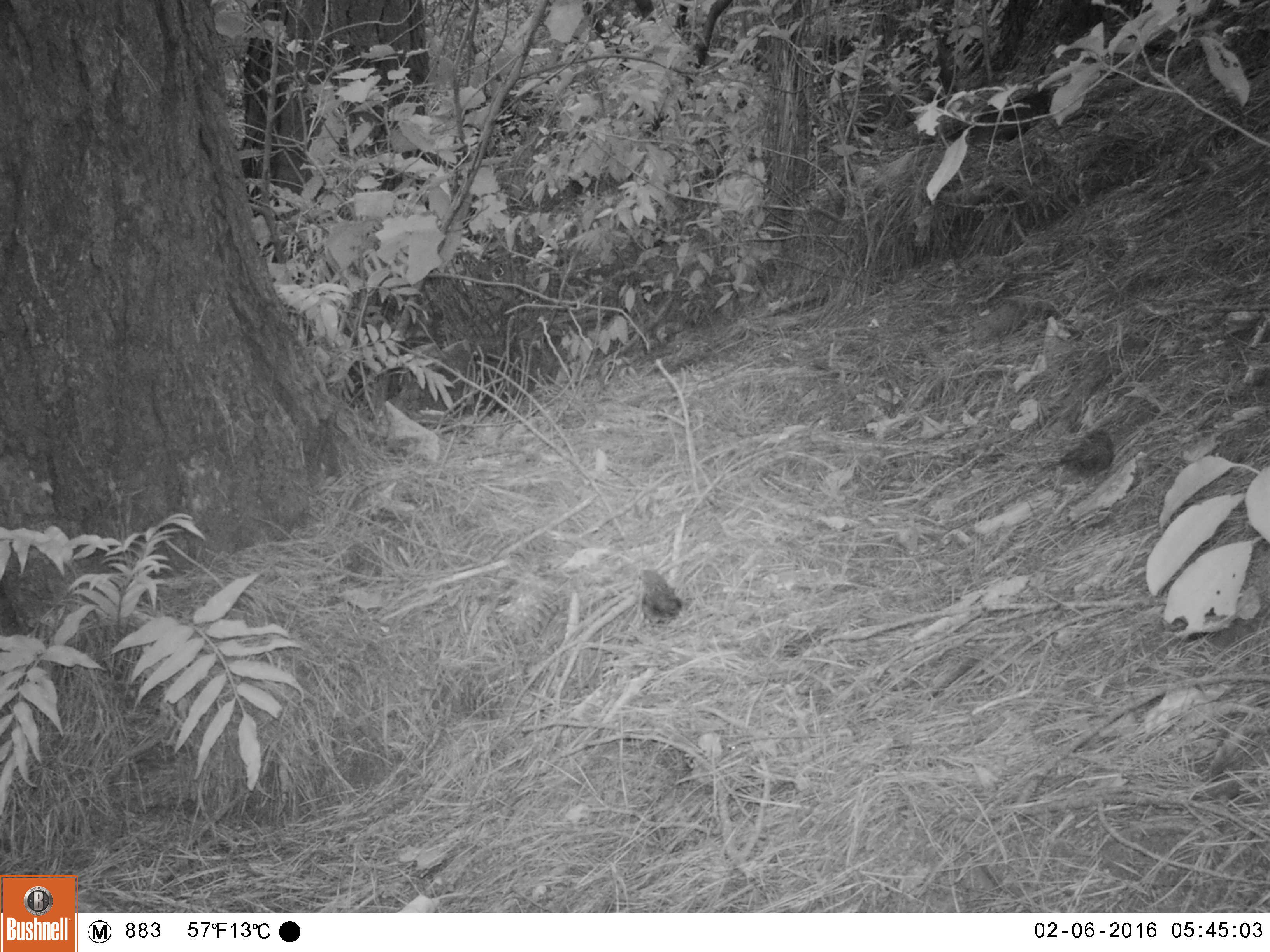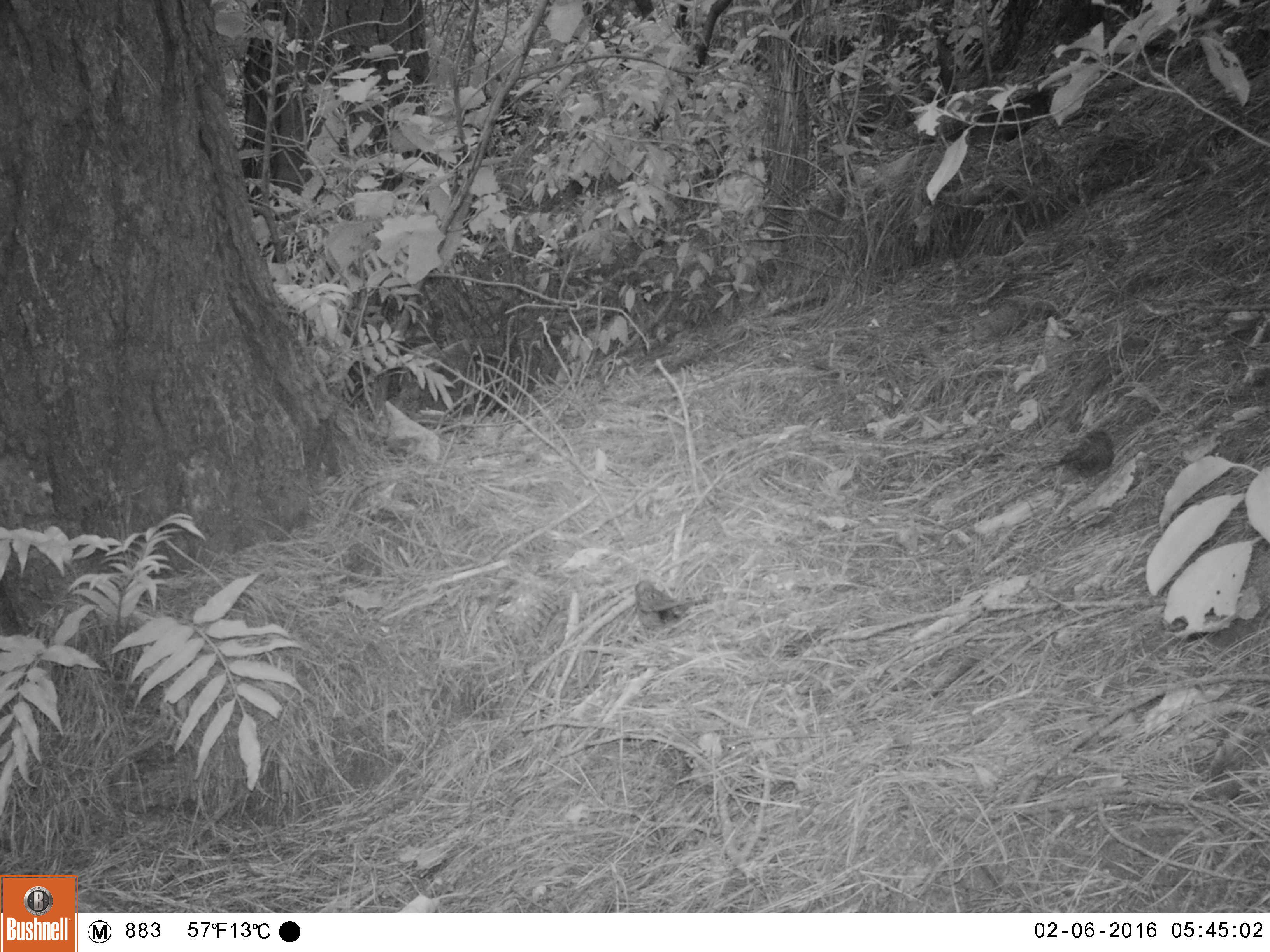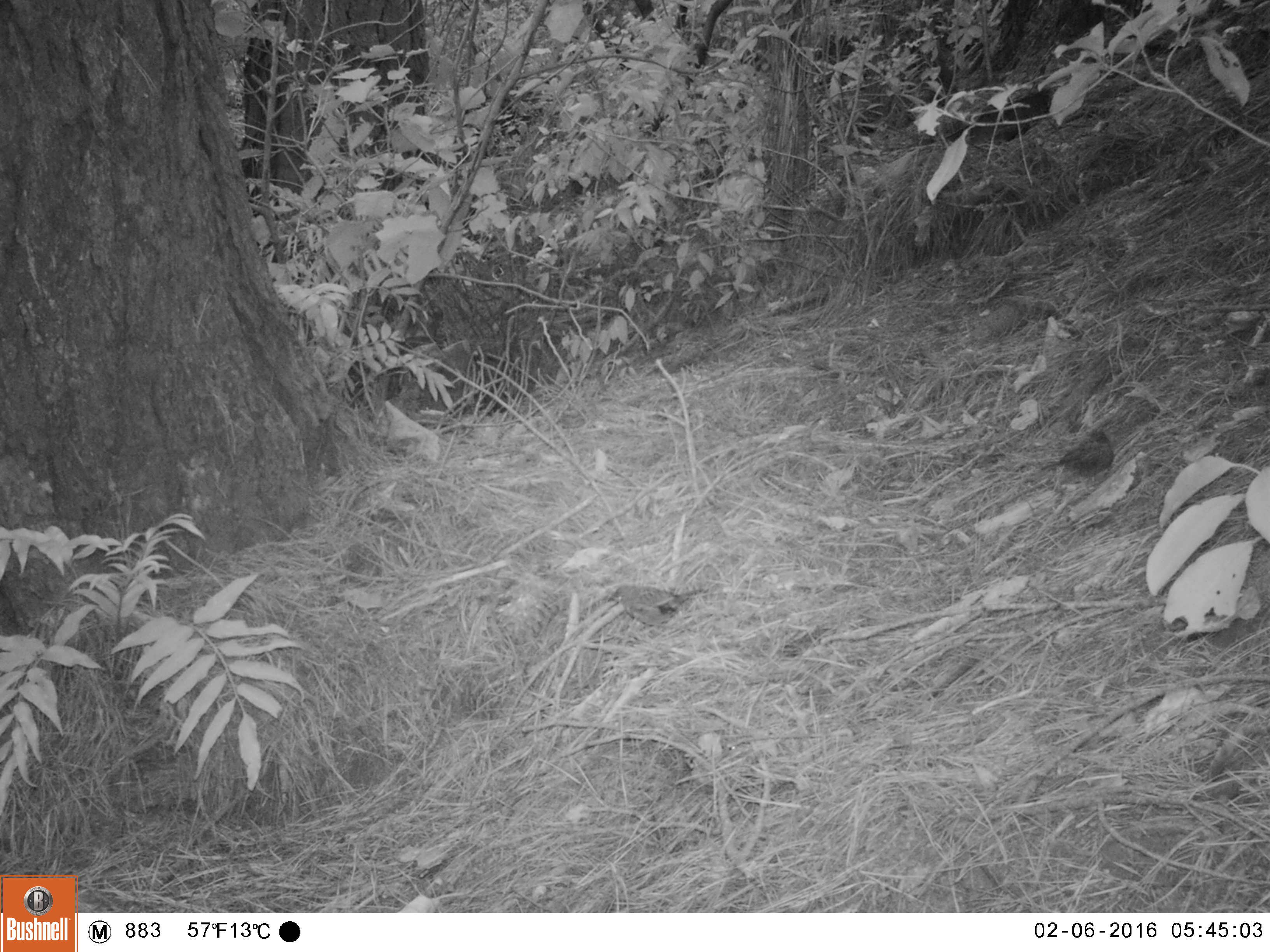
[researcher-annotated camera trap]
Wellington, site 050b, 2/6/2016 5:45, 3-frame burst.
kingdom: Animalia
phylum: Chordata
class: Aves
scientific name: Aves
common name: bird